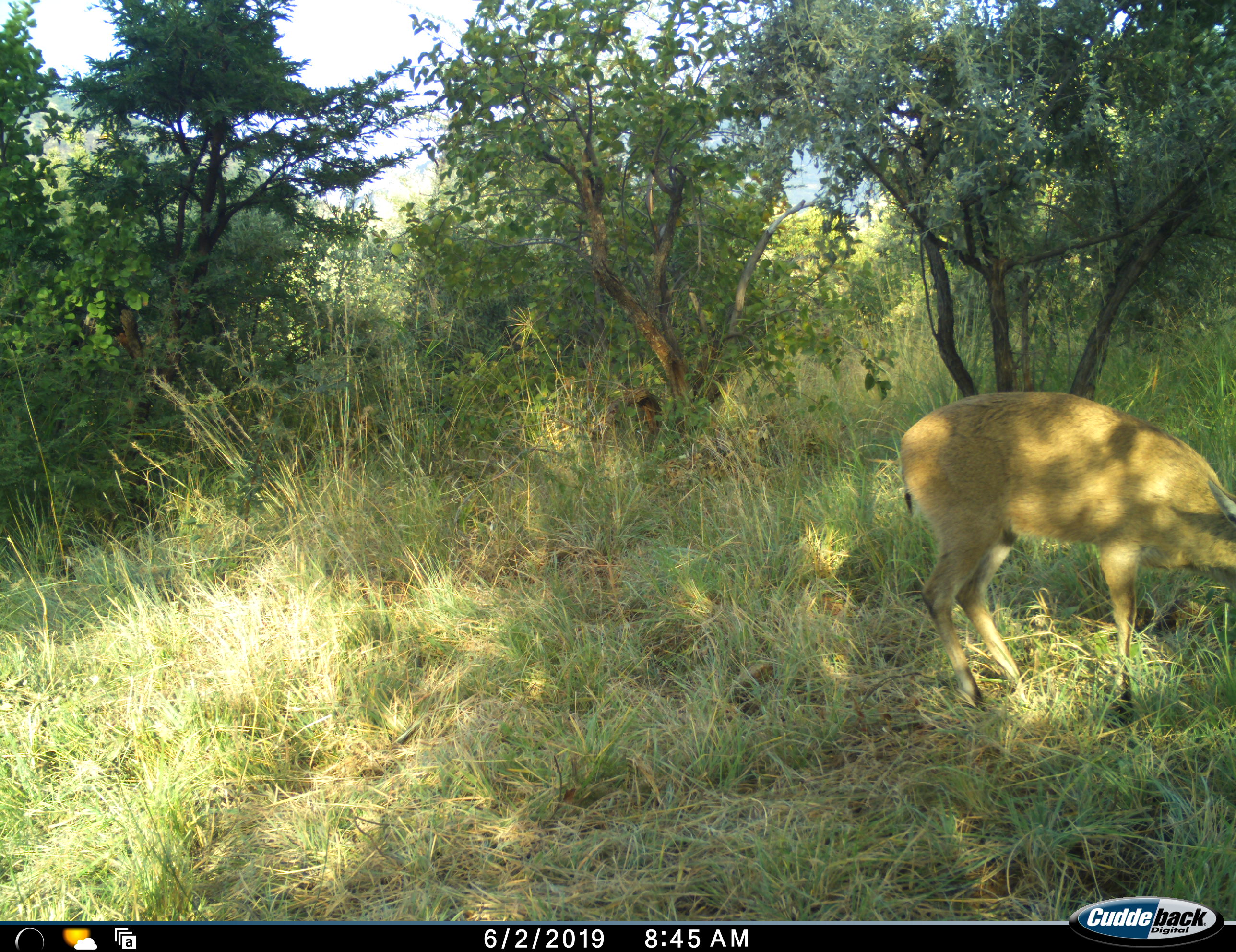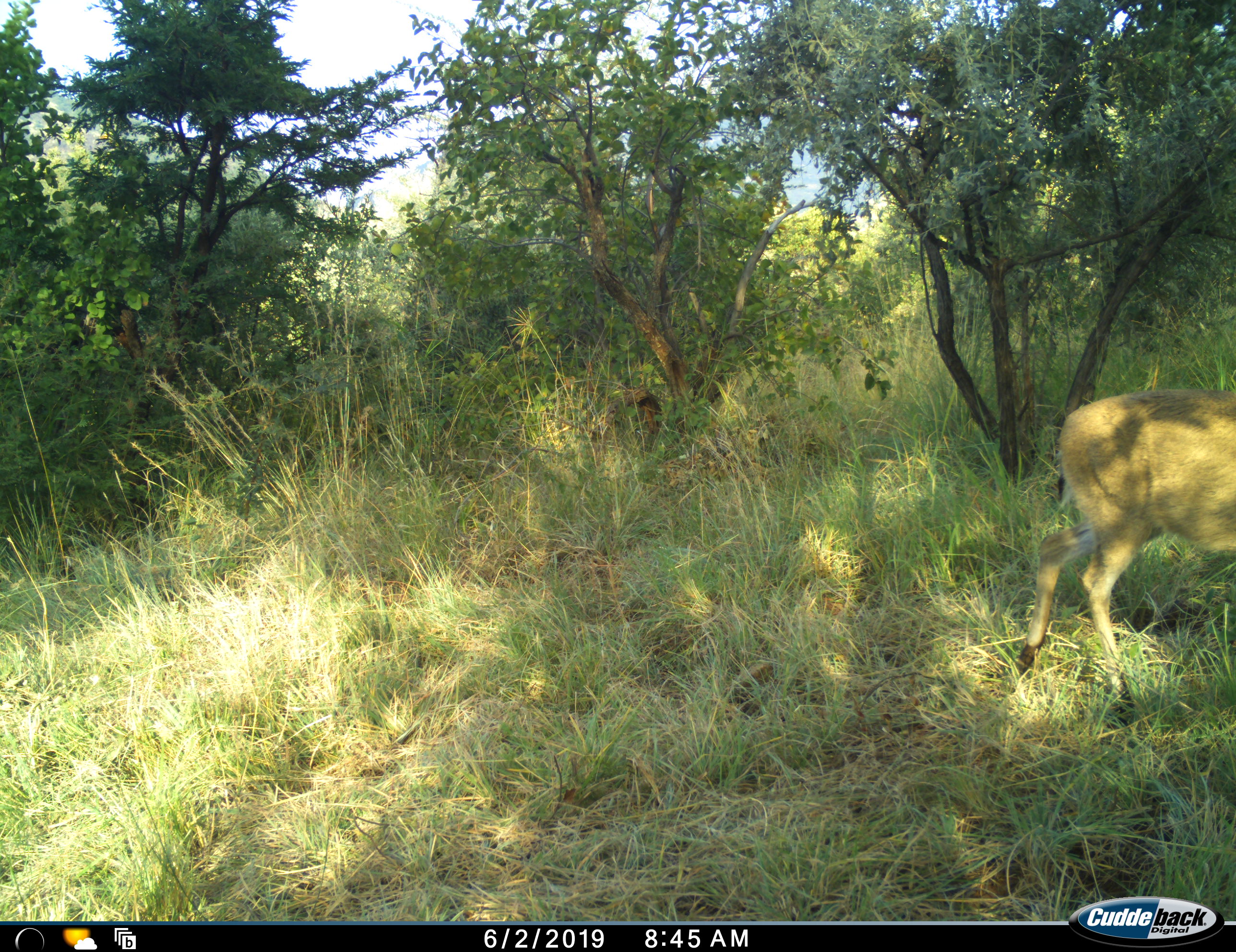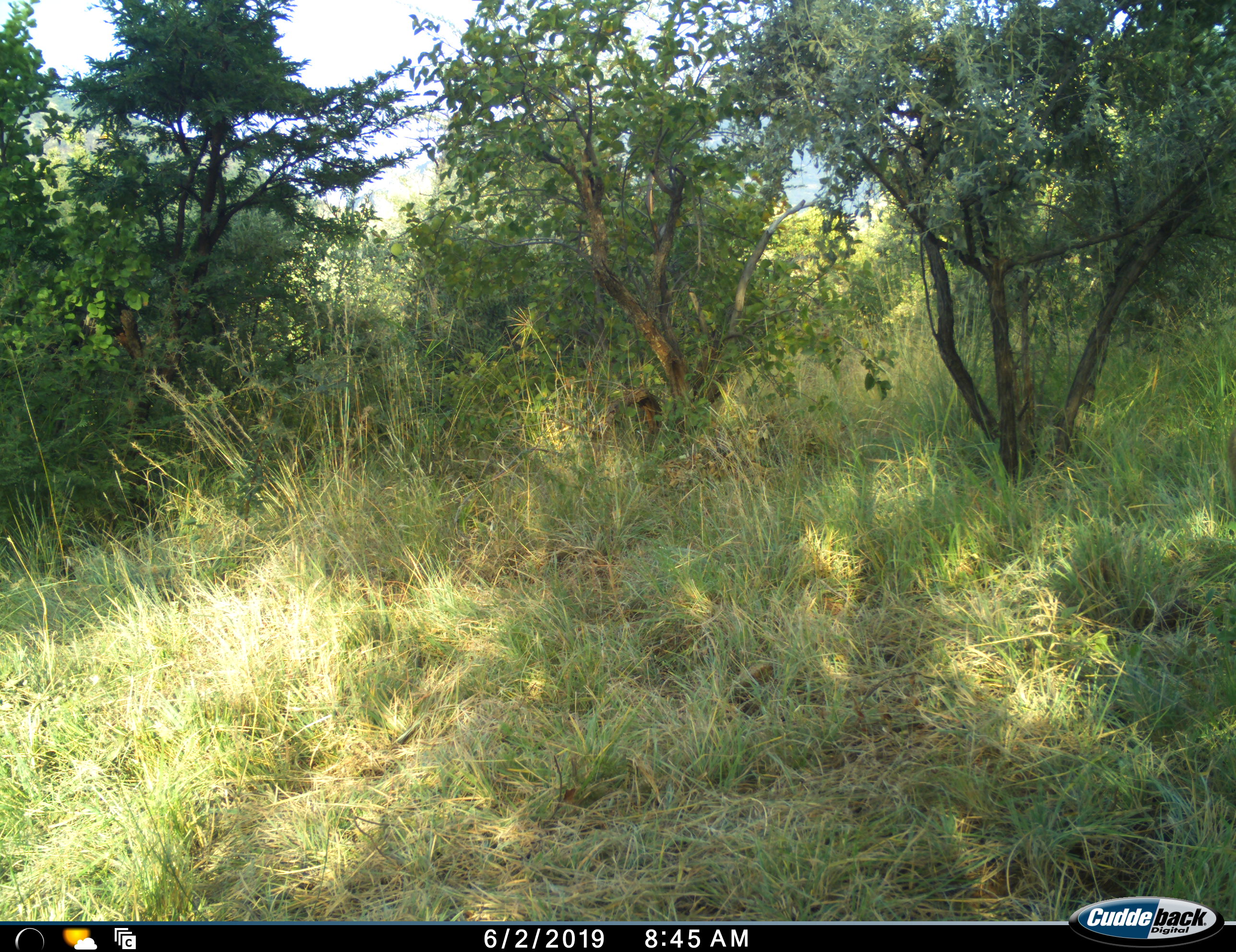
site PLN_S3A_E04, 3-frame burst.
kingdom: Animalia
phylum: Chordata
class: Mammalia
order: Artiodactyla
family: Bovidae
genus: Sylvicapra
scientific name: Sylvicapra grimmia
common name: common duiker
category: duikercommongrey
Duikercommongrey (common duiker) (Sylvicapra grimmia), count 1. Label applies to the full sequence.